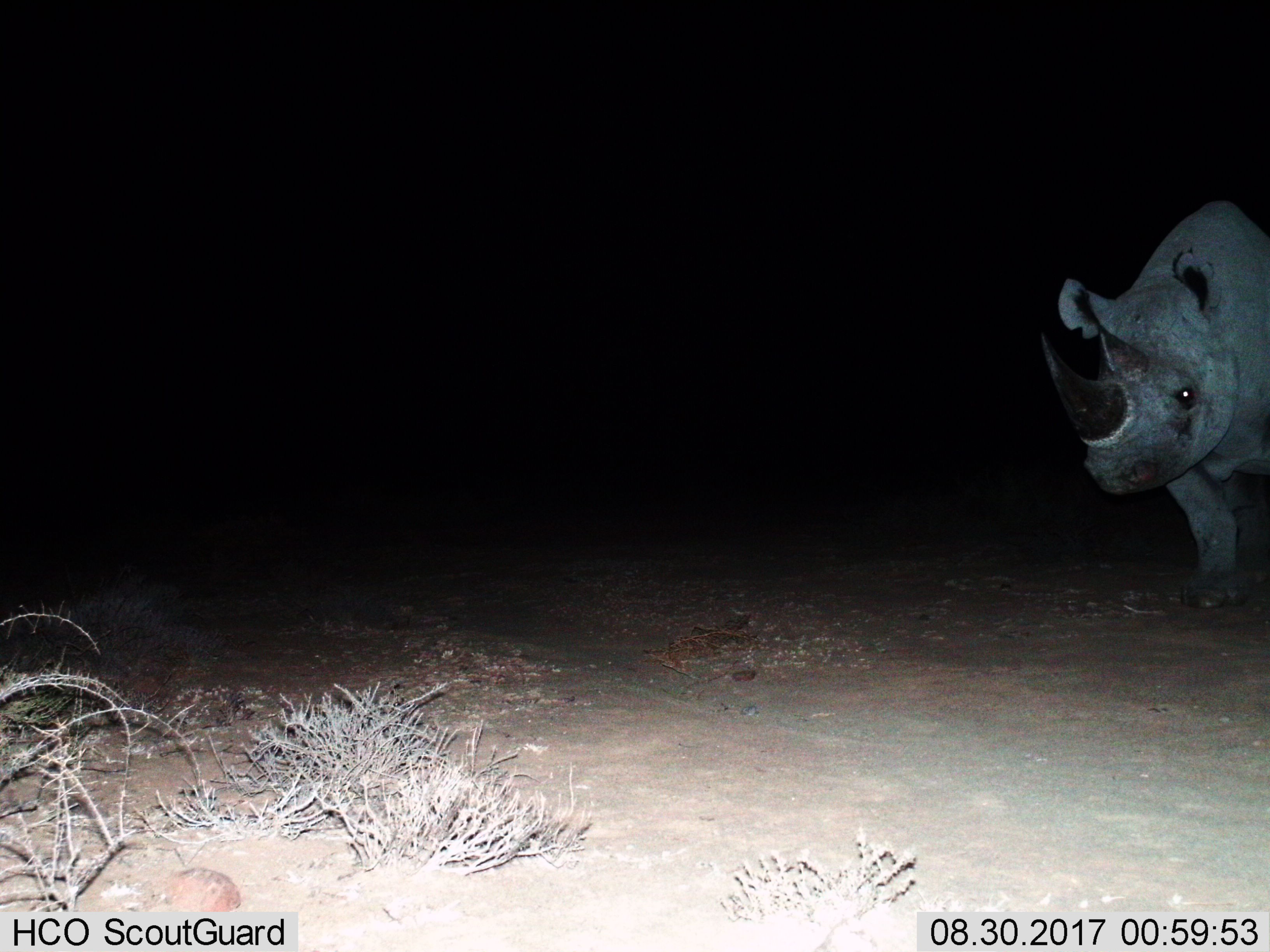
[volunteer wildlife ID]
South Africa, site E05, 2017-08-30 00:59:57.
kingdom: Animalia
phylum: Chordata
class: Mammalia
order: Perissodactyla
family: Rhinocerotidae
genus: Diceros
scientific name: Diceros bicornis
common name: black rhinoceros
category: rhinocerosblack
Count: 1.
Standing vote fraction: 50%.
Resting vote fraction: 0%.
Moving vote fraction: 50%.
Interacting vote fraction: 0%.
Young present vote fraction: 0%.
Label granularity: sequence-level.